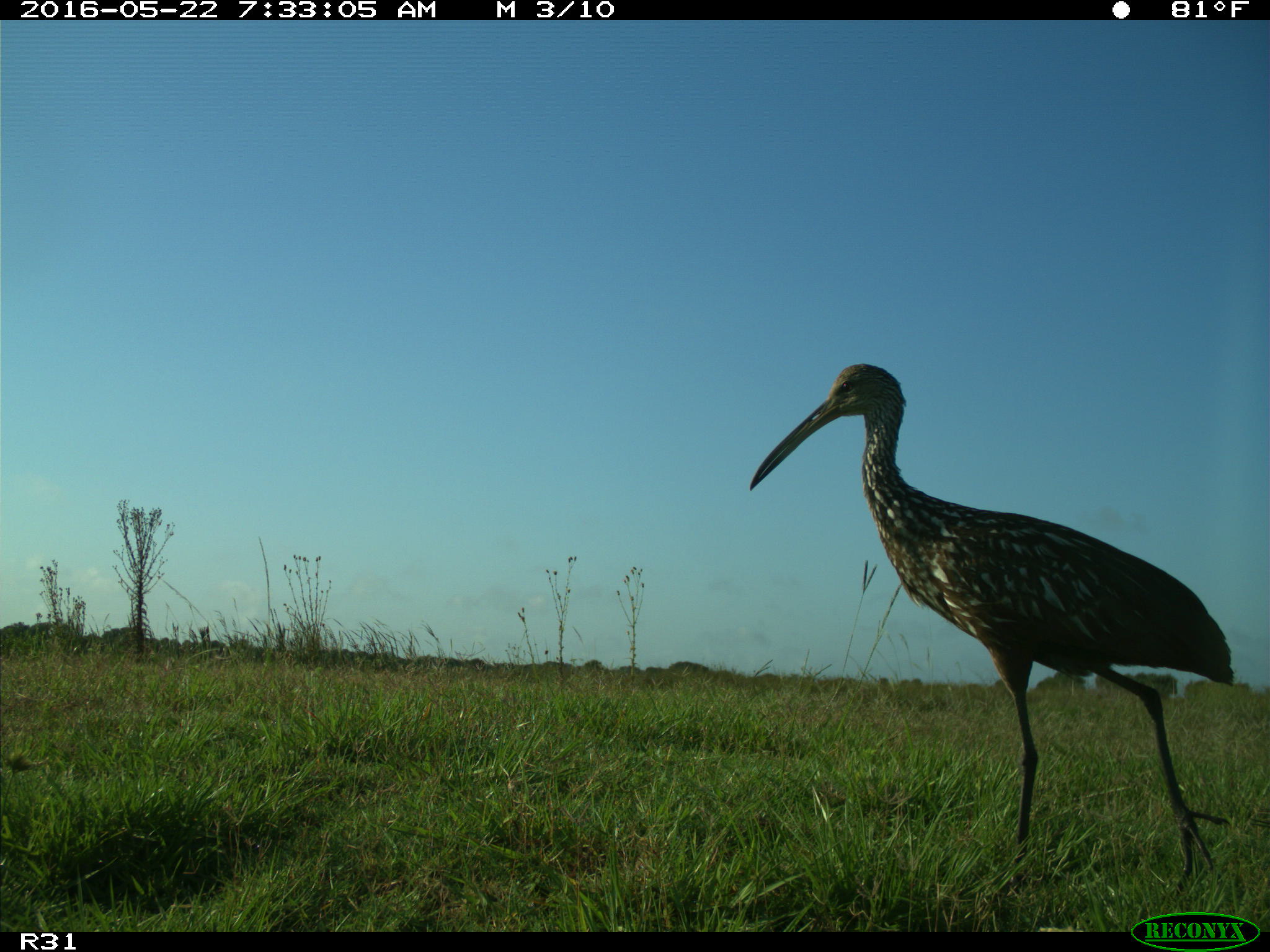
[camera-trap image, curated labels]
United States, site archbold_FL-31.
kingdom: Animalia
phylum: Chordata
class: Aves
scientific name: Aves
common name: birds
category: unidentified bird